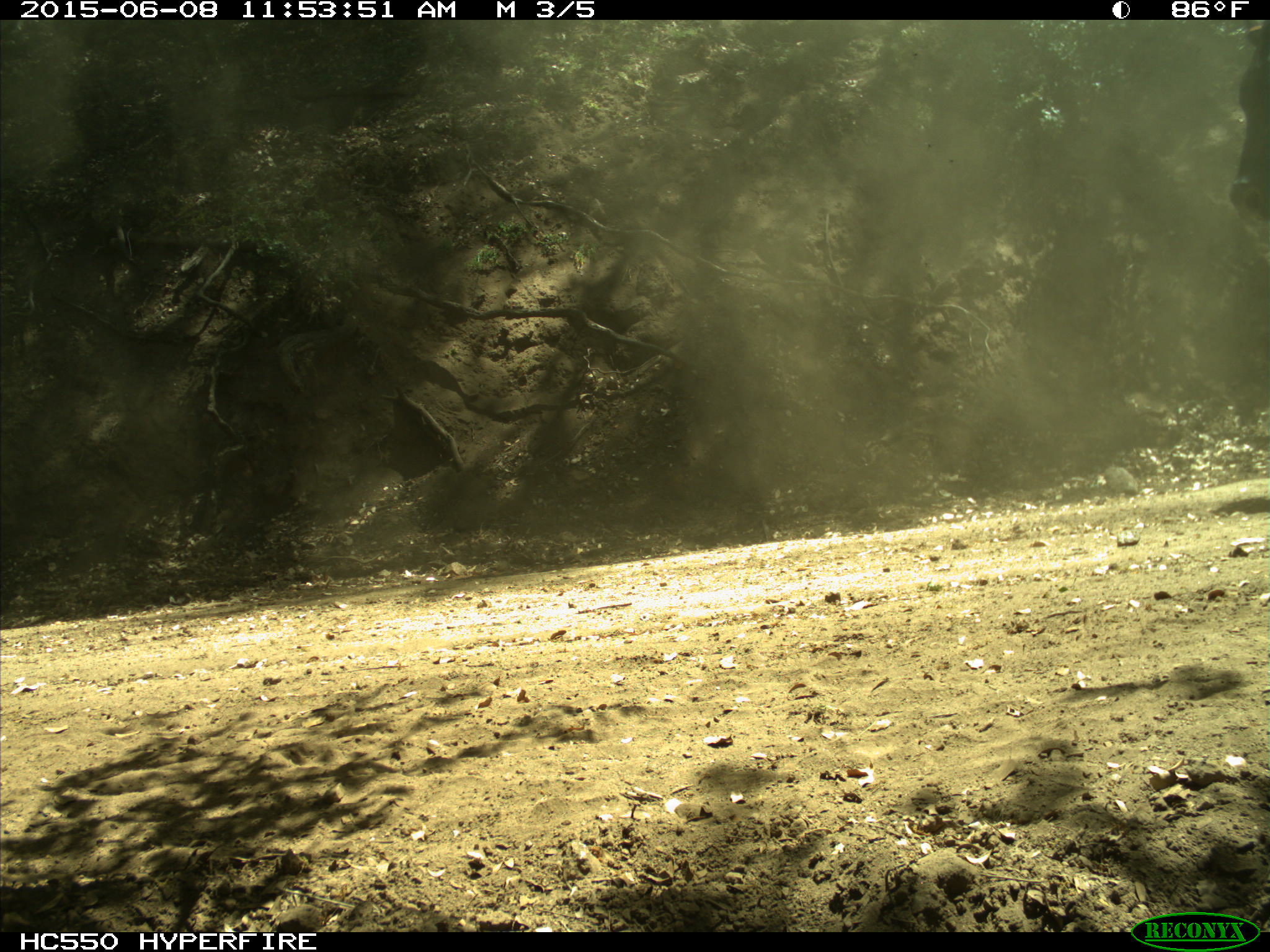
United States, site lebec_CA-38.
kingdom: Animalia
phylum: Chordata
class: Mammalia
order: Artiodactyla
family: Bovidae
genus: Bos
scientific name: Bos taurus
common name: domestic cow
Bos taurus (domestic cow).